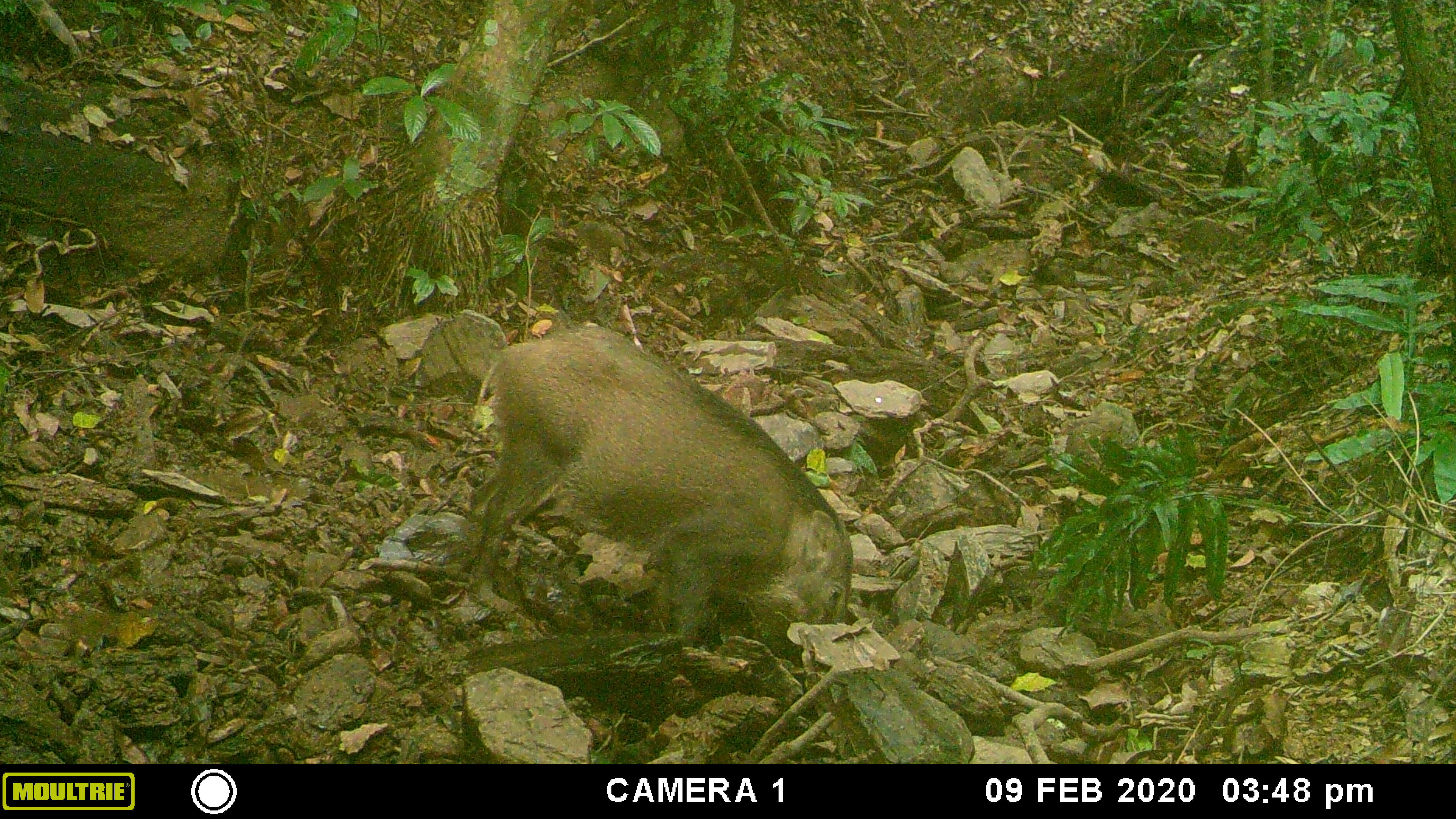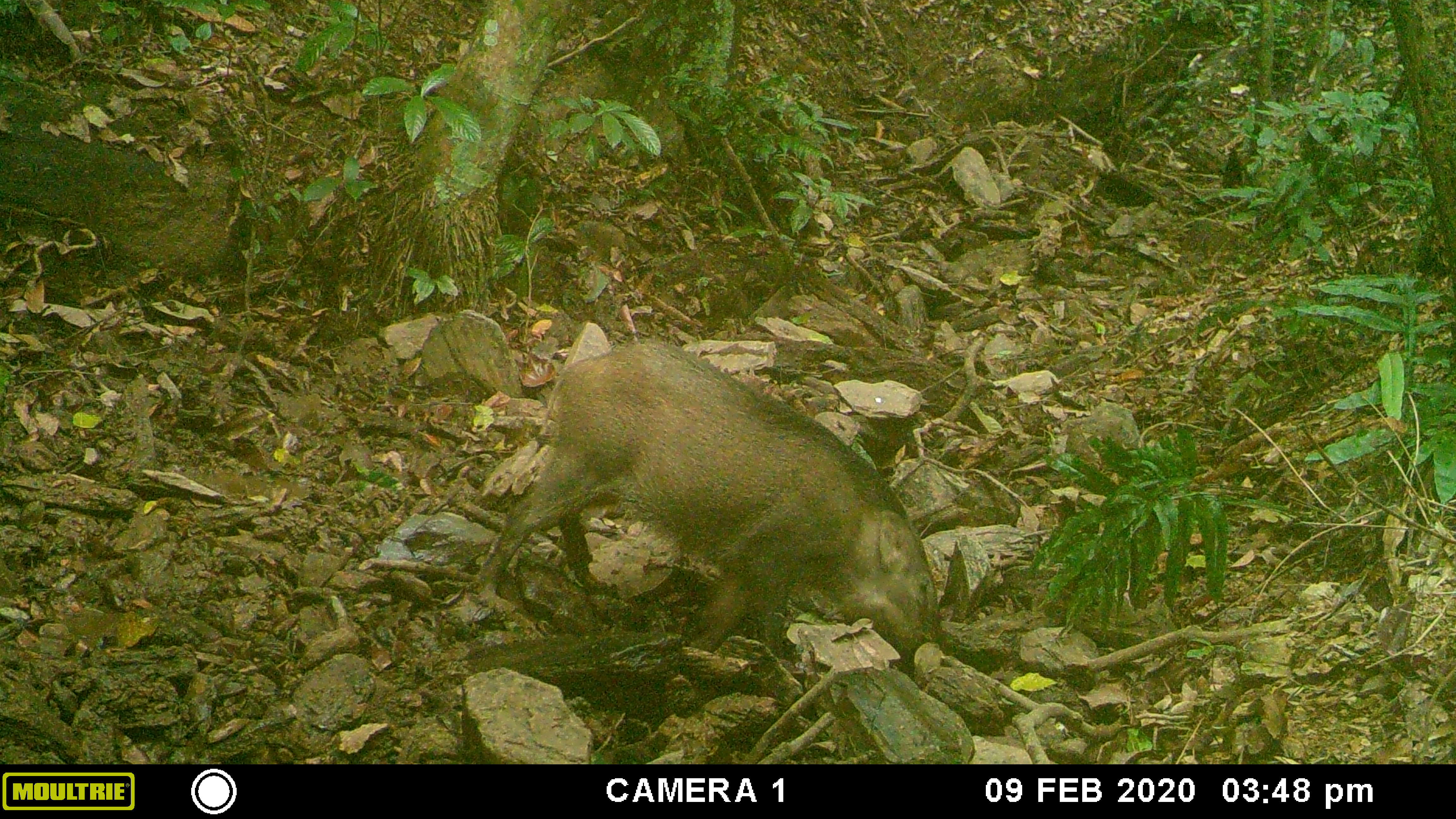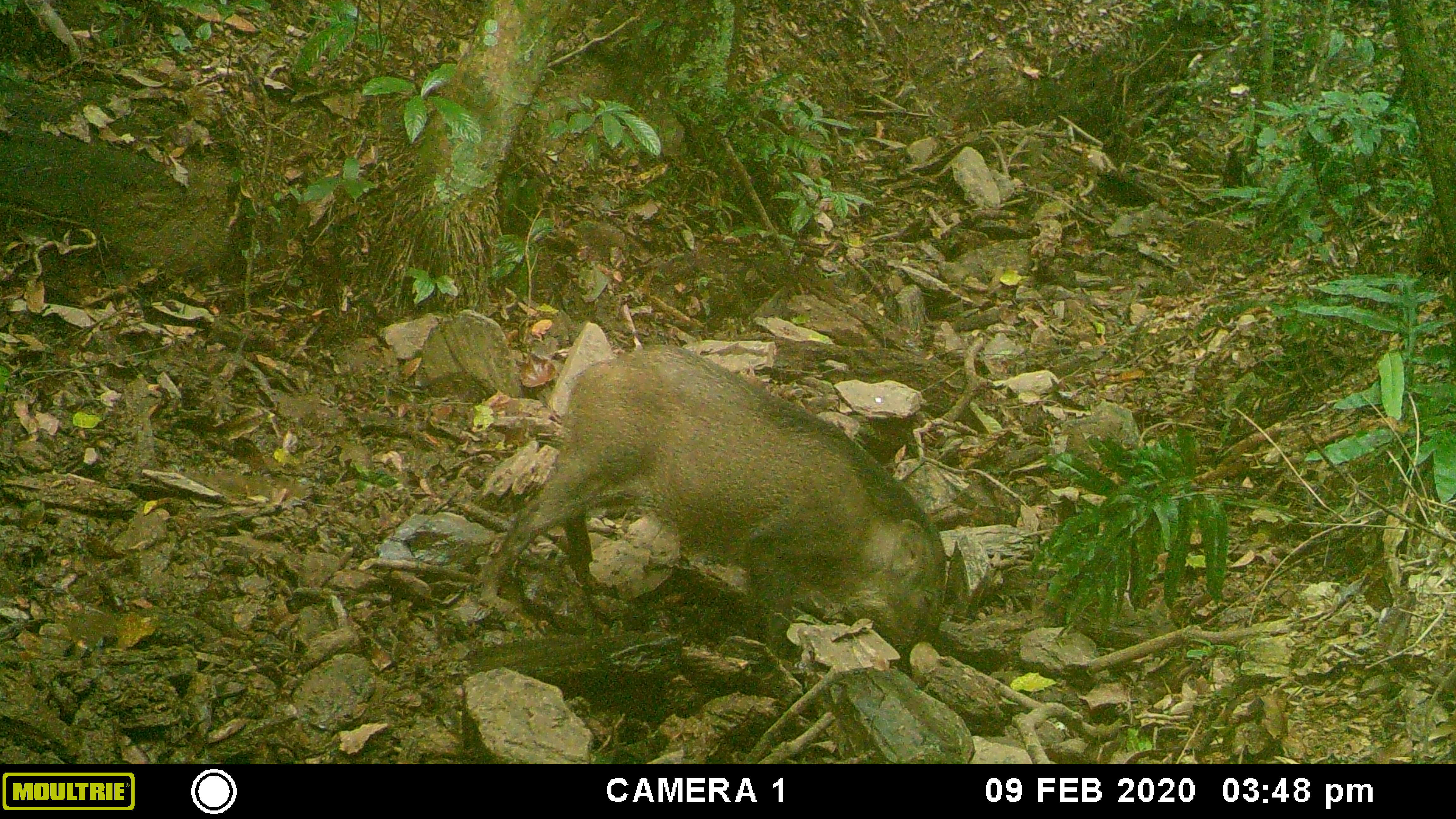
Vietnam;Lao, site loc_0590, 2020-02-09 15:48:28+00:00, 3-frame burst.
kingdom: Animalia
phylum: Chordata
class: Mammalia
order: Artiodactyla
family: Suidae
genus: Sus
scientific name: Sus scrofa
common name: eurasian wild pig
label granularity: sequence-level